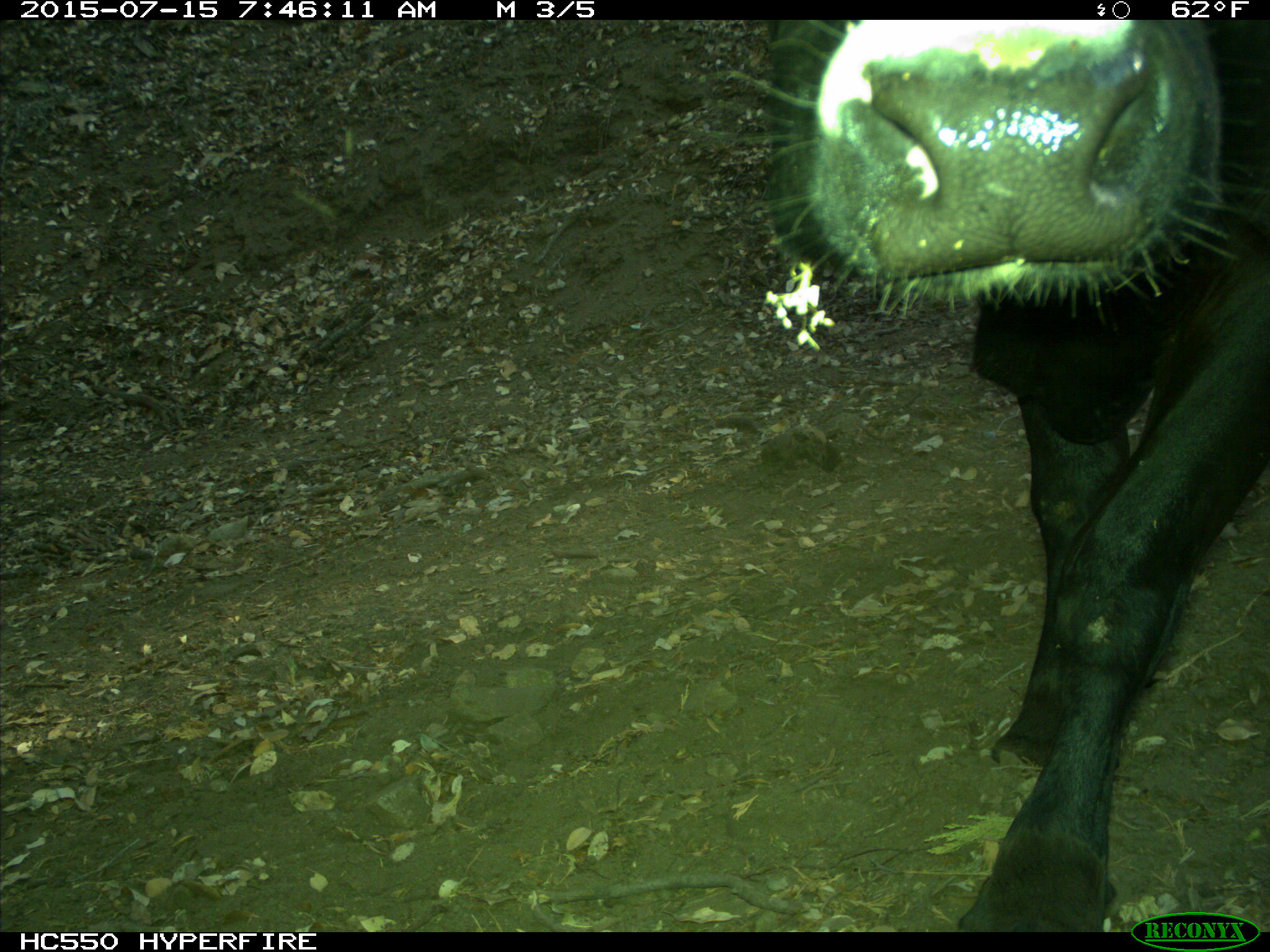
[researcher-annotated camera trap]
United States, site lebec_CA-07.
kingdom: Animalia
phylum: Chordata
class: Mammalia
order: Artiodactyla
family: Bovidae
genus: Bos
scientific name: Bos taurus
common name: domestic cow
Bos taurus (domestic cow).